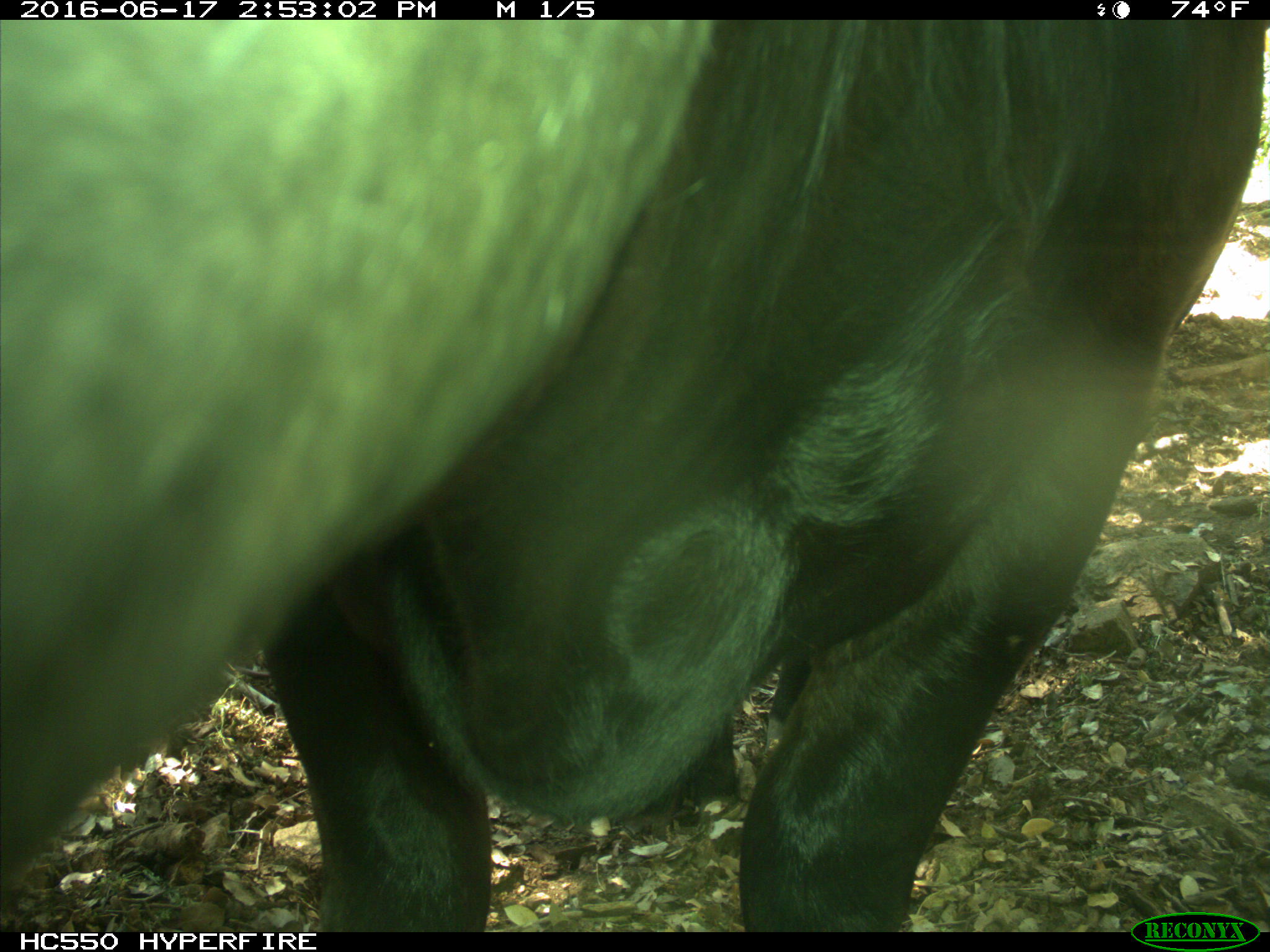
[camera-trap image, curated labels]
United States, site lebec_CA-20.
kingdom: Animalia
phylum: Chordata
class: Mammalia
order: Artiodactyla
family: Bovidae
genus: Bos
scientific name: Bos taurus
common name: domestic cow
Bos taurus (domestic cow).